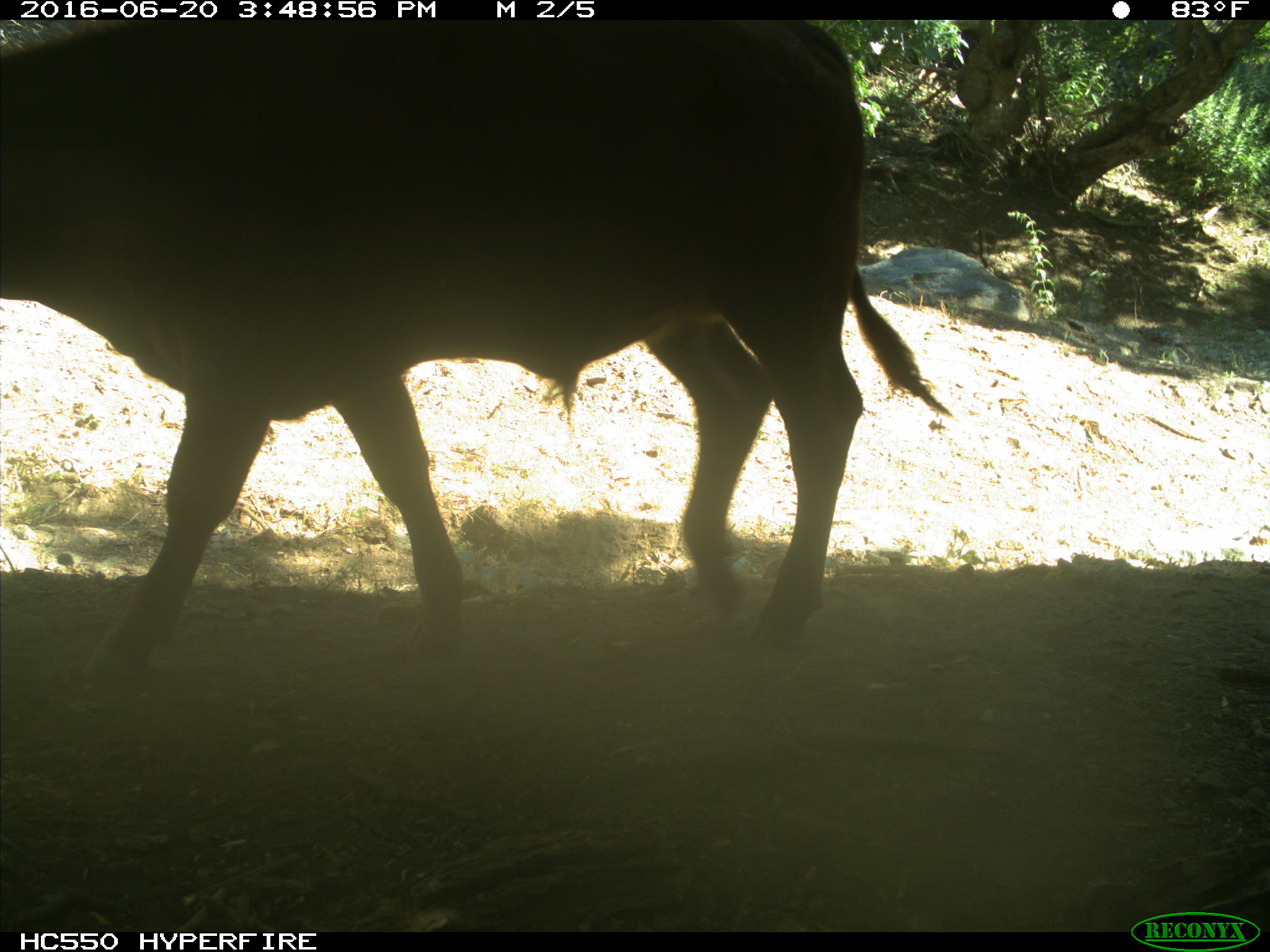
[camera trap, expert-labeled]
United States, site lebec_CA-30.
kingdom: Animalia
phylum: Chordata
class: Mammalia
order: Artiodactyla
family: Bovidae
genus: Bos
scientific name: Bos taurus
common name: domestic cow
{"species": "Bos taurus (domestic cow)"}